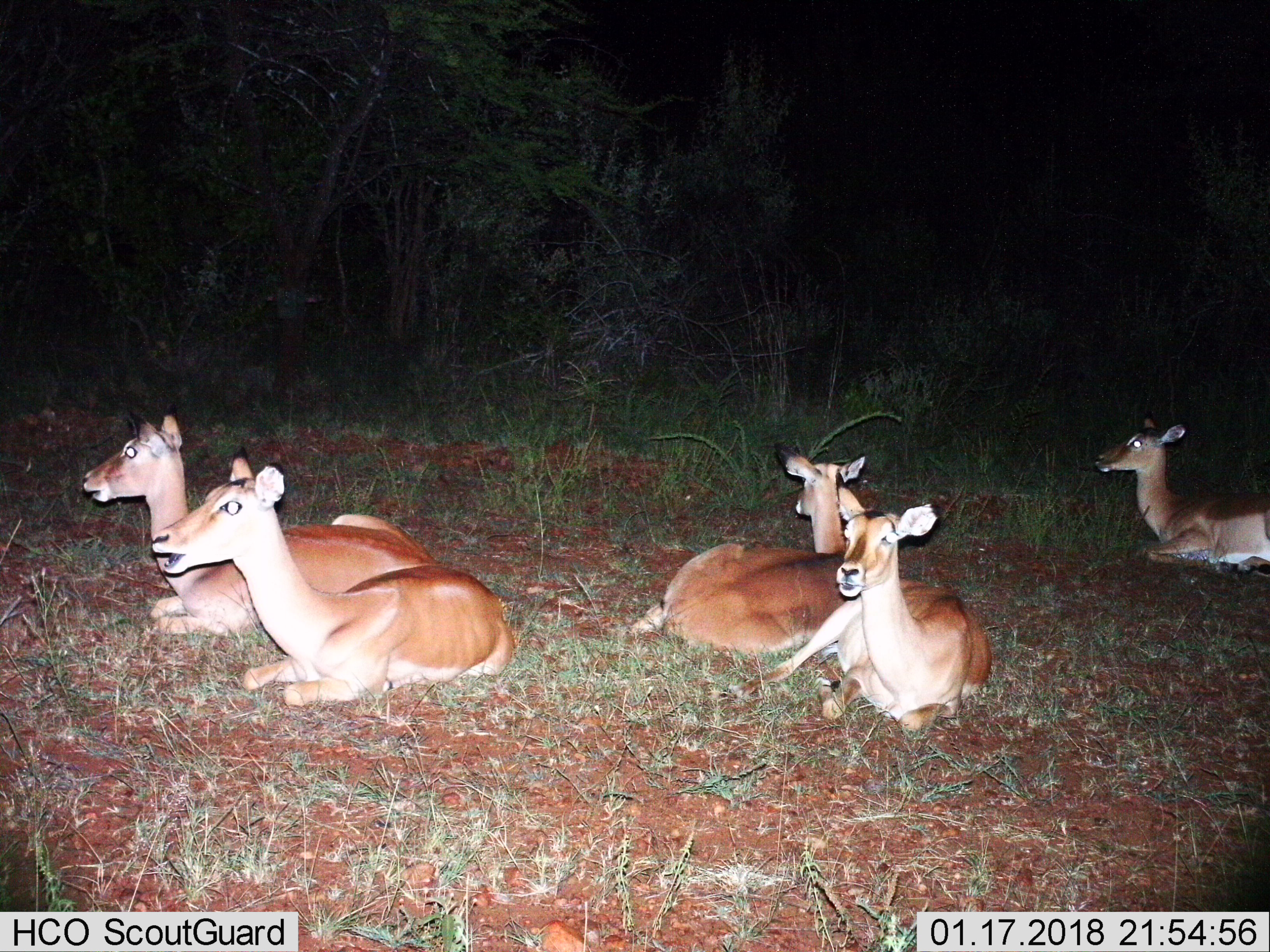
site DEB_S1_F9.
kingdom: Animalia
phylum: Chordata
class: Mammalia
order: Artiodactyla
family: Bovidae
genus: Aepyceros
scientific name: Aepyceros melampus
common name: impala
Impala (Aepyceros melampus), count 5. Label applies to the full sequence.